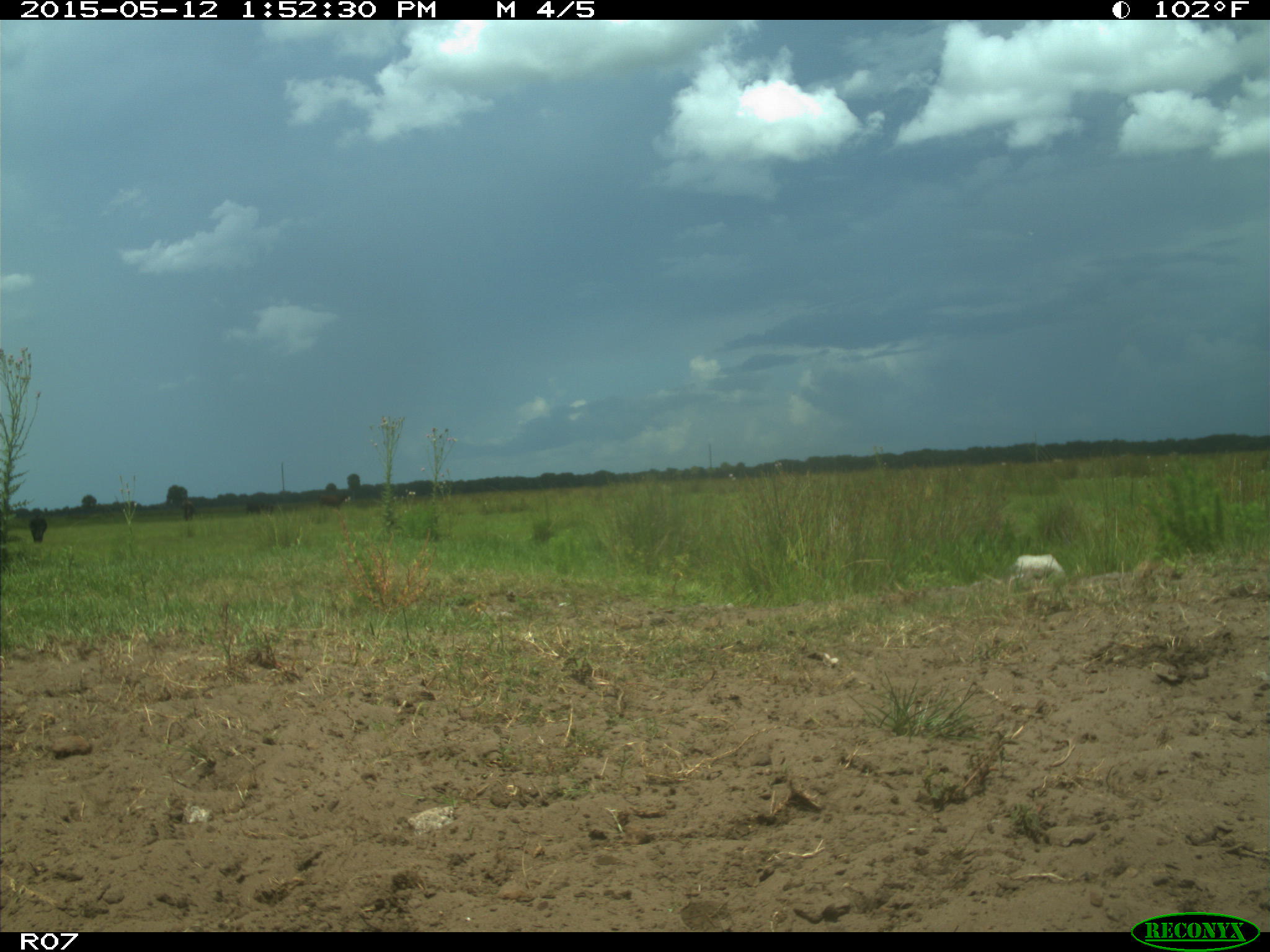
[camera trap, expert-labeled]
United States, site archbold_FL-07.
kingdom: Animalia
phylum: Chordata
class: Mammalia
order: Artiodactyla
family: Bovidae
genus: Bos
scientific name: Bos taurus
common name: domestic cow